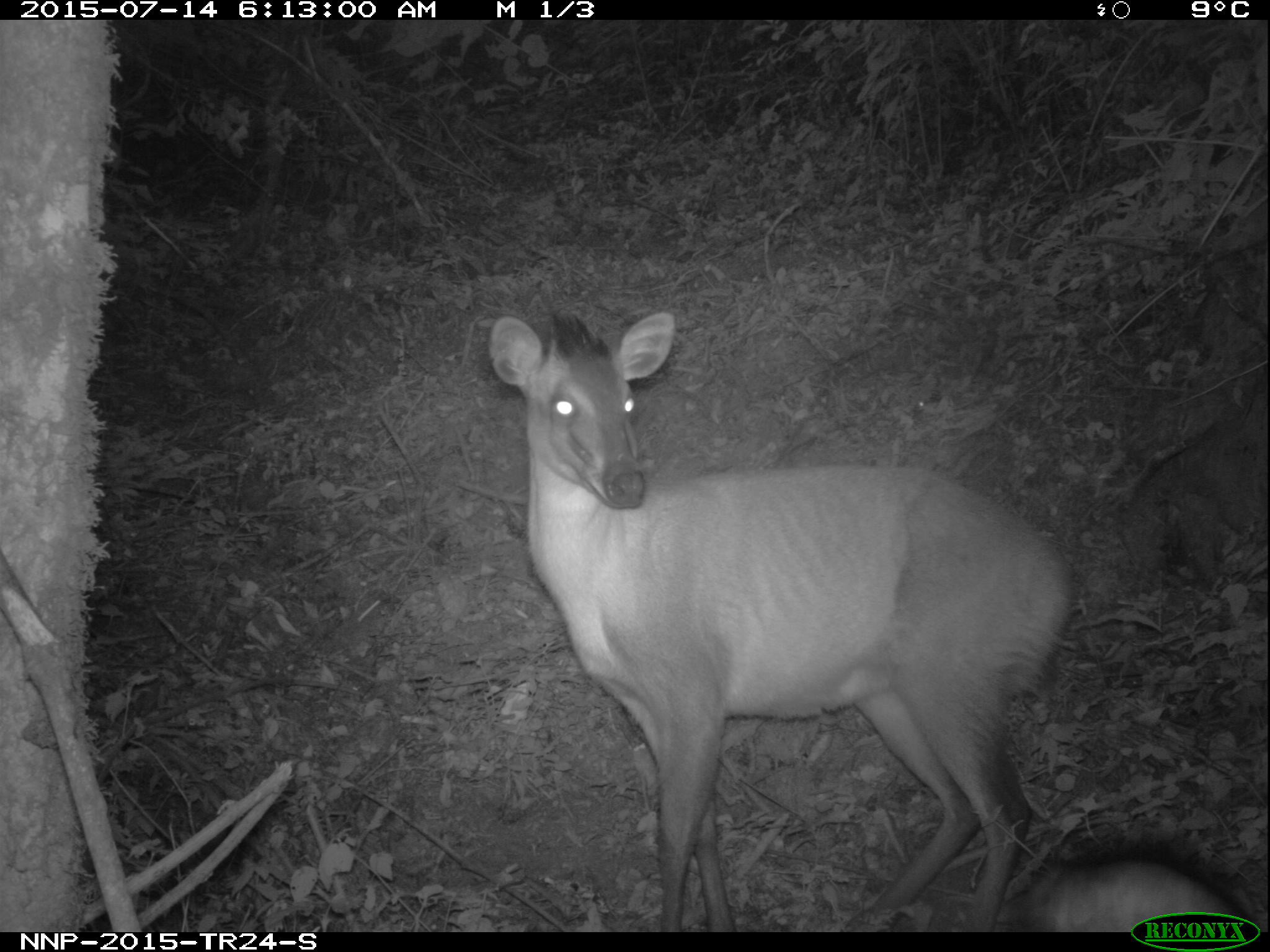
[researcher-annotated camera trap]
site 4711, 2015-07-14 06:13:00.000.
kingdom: Animalia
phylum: Chordata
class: Mammalia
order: Artiodactyla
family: Bovidae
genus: Cephalophus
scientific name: Cephalophus nigrifrons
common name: black-fronted duiker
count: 1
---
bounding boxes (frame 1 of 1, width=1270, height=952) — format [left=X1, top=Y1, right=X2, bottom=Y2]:
cephalophus nigrifrons: [left=484, top=308, right=1079, bottom=931]; [left=1020, top=854, right=1260, bottom=932]